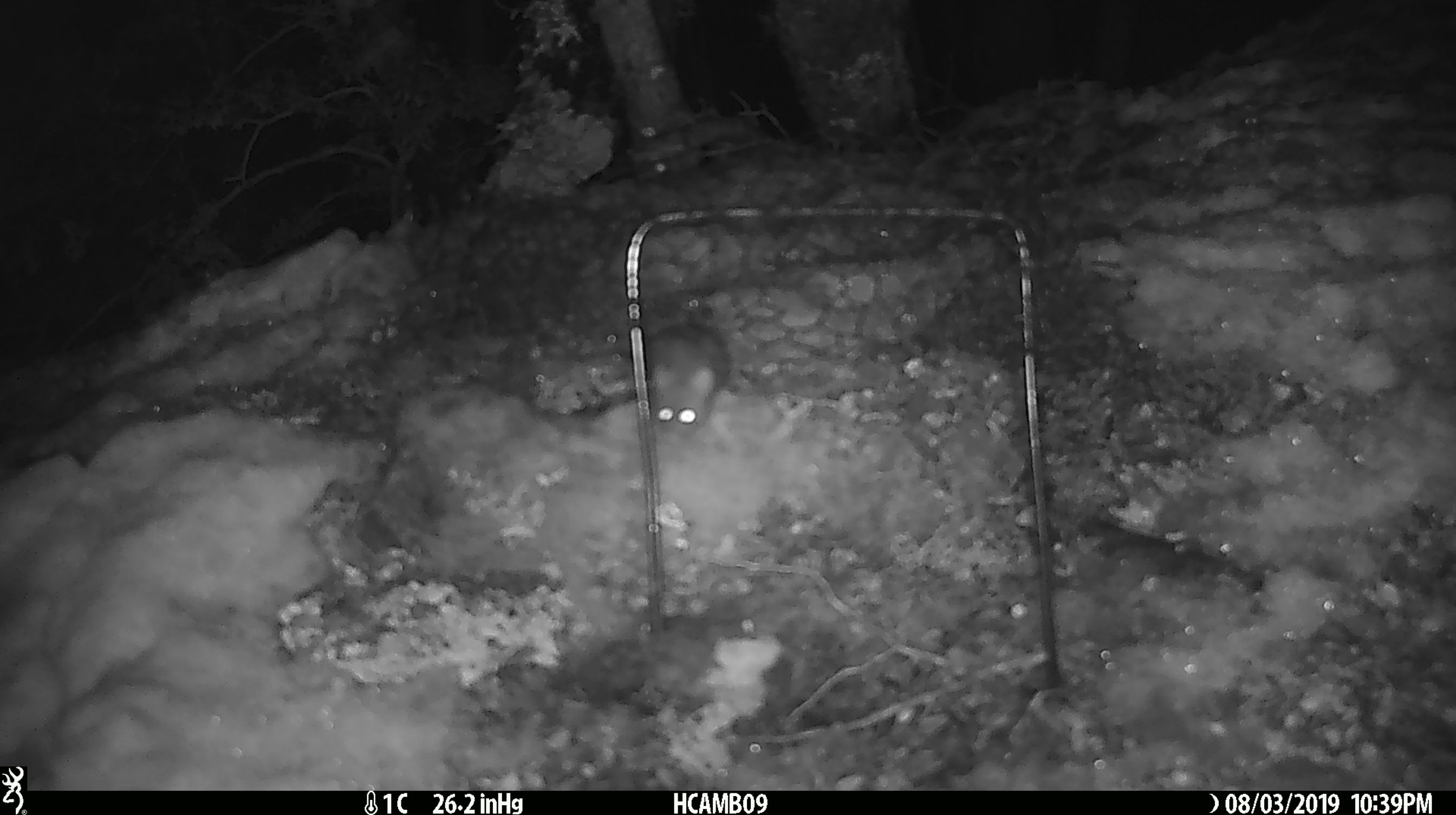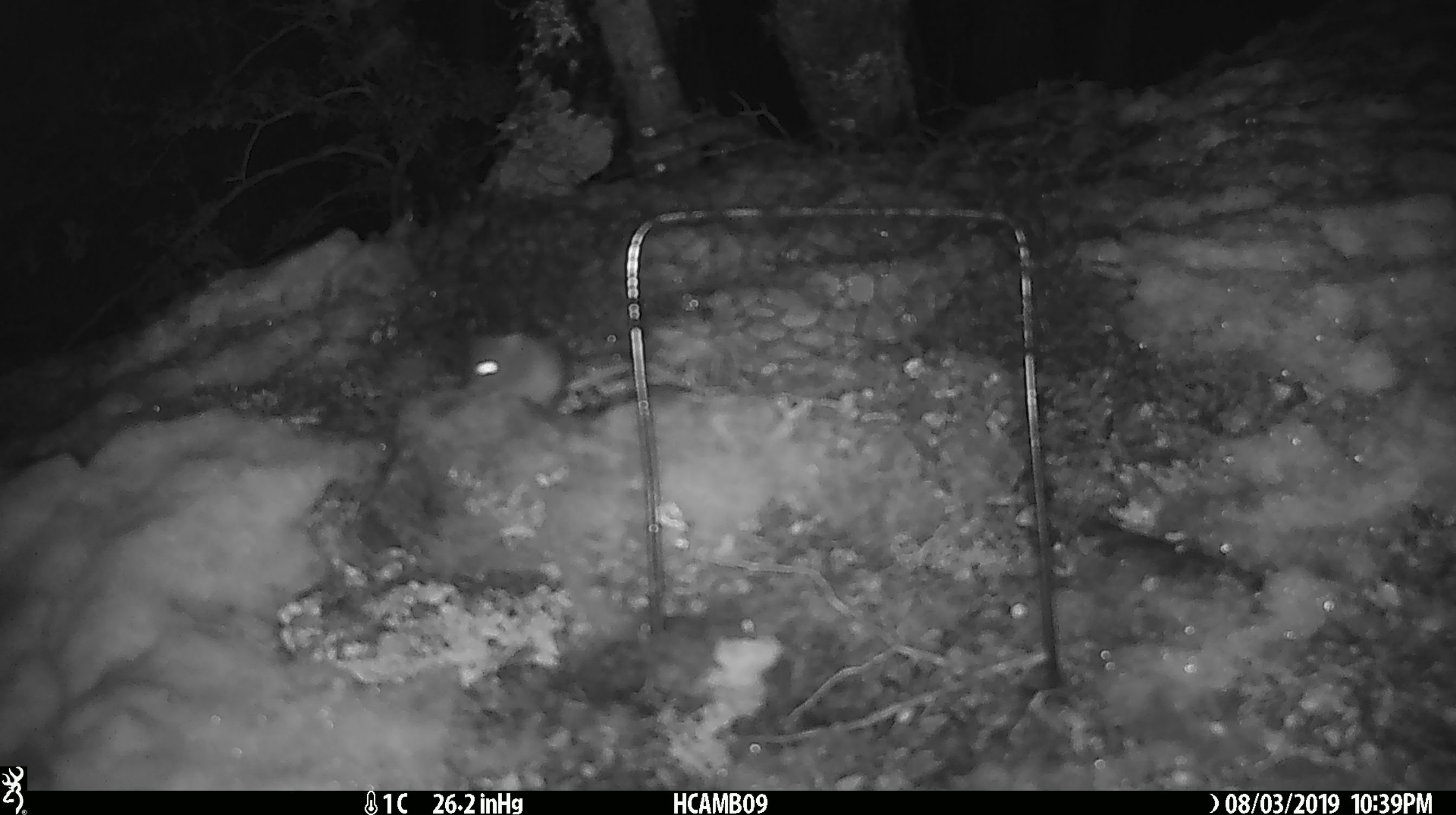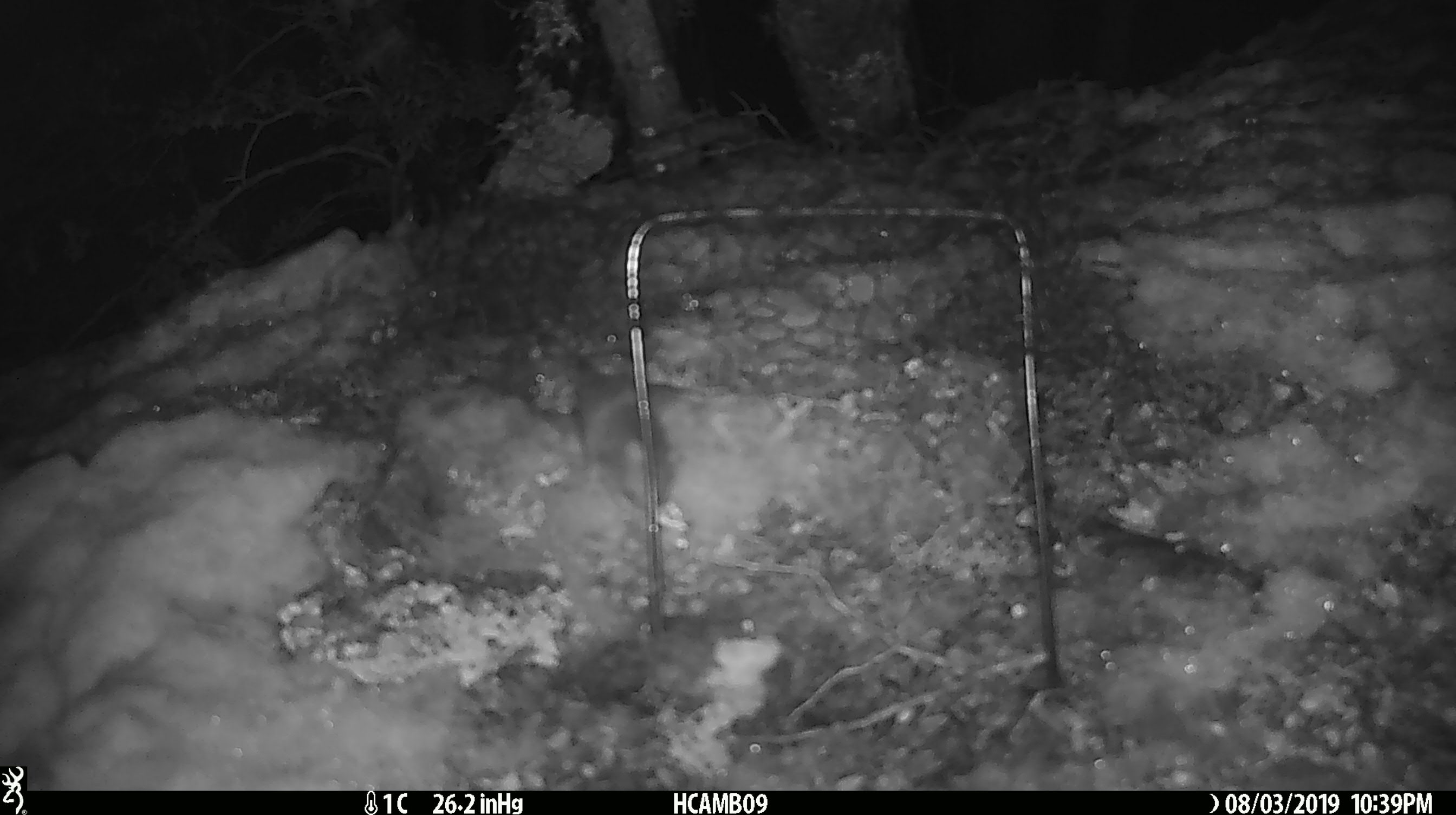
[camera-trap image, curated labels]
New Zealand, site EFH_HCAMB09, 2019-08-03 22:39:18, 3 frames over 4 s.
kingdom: Animalia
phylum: Chordata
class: Mammalia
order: Rodentia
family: Muridae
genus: Mus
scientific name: Mus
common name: mouse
Mouse (Mus).